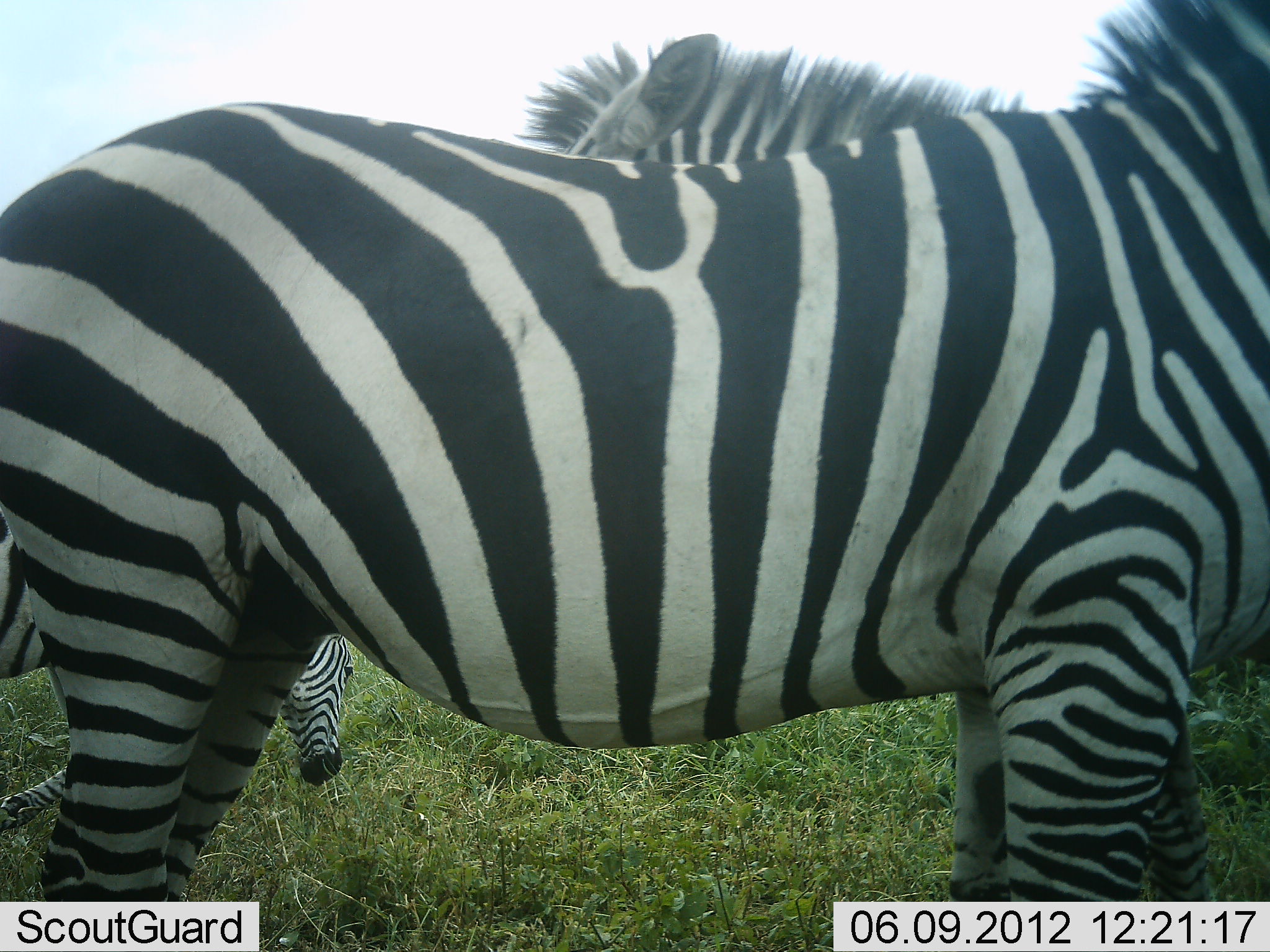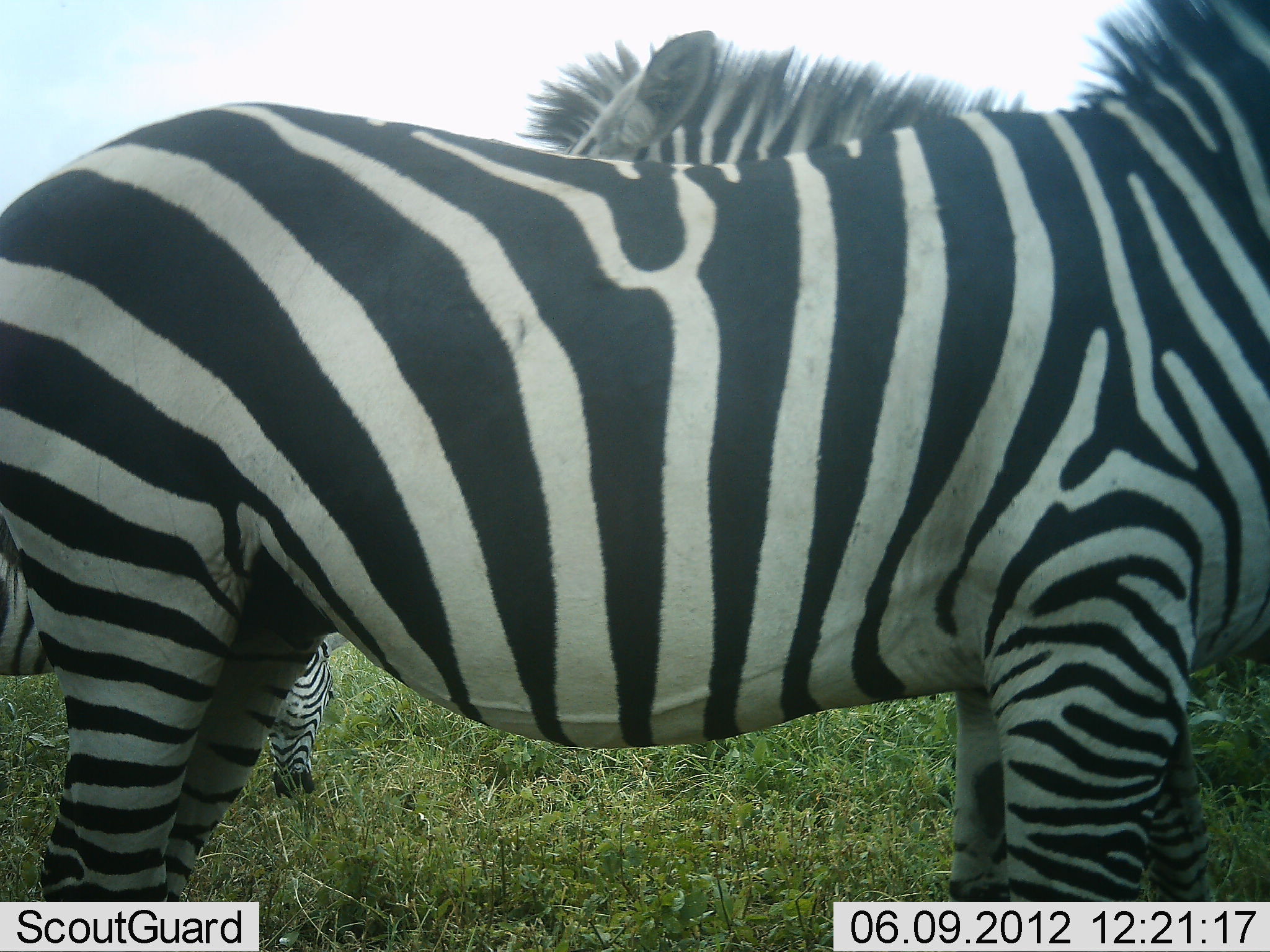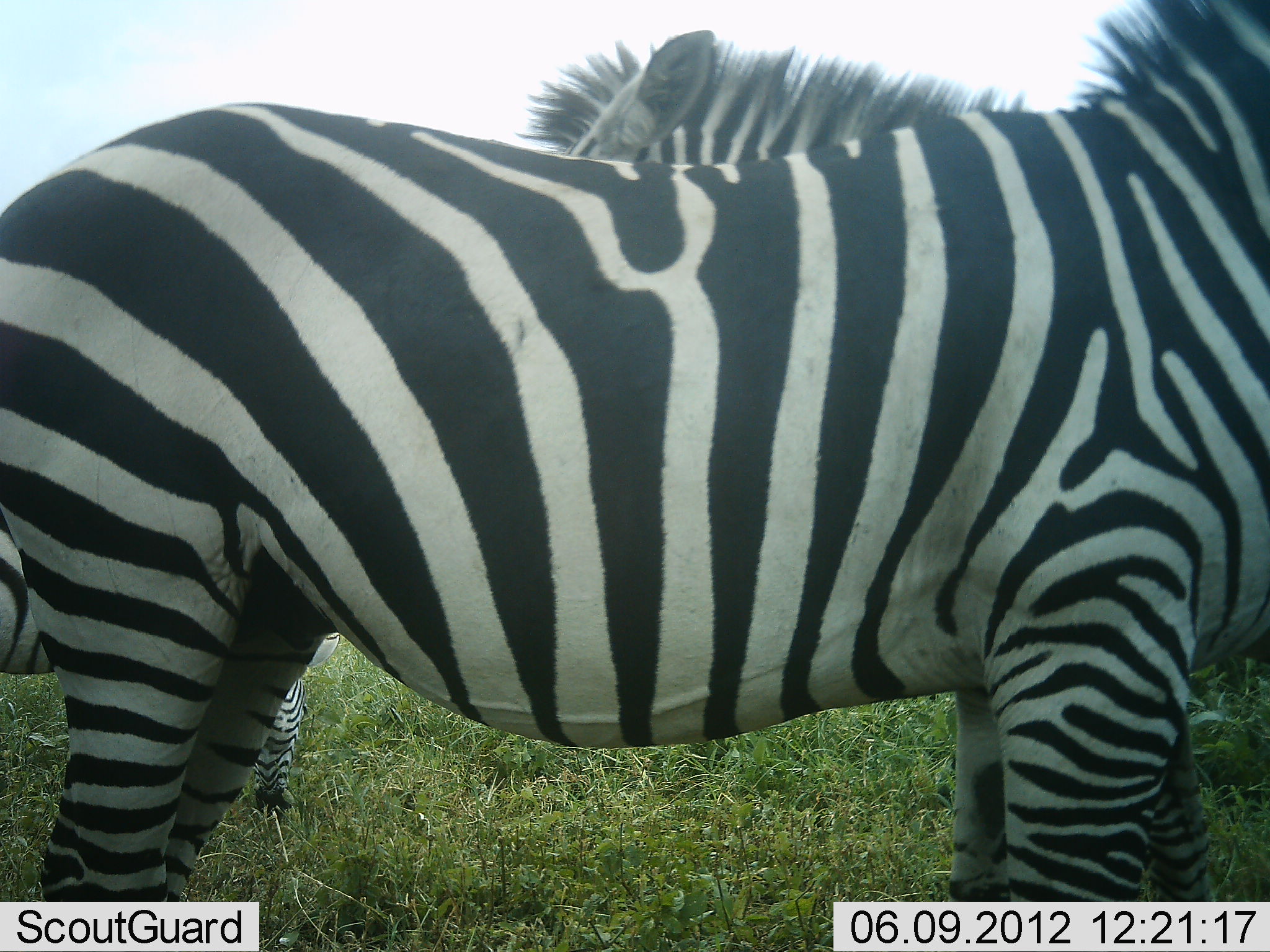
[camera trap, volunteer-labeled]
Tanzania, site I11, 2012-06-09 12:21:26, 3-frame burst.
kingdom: Animalia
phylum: Chordata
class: Mammalia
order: Perissodactyla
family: Equidae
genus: Equus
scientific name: Equus quagga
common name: plains zebra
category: zebra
Zebra (plains zebra) (Equus quagga), count 3. Behavior (volunteer vote fractions): standing 100%, resting 0%, moving 0%, interacting 0%. Young present (vote fraction): 0%. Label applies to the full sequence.